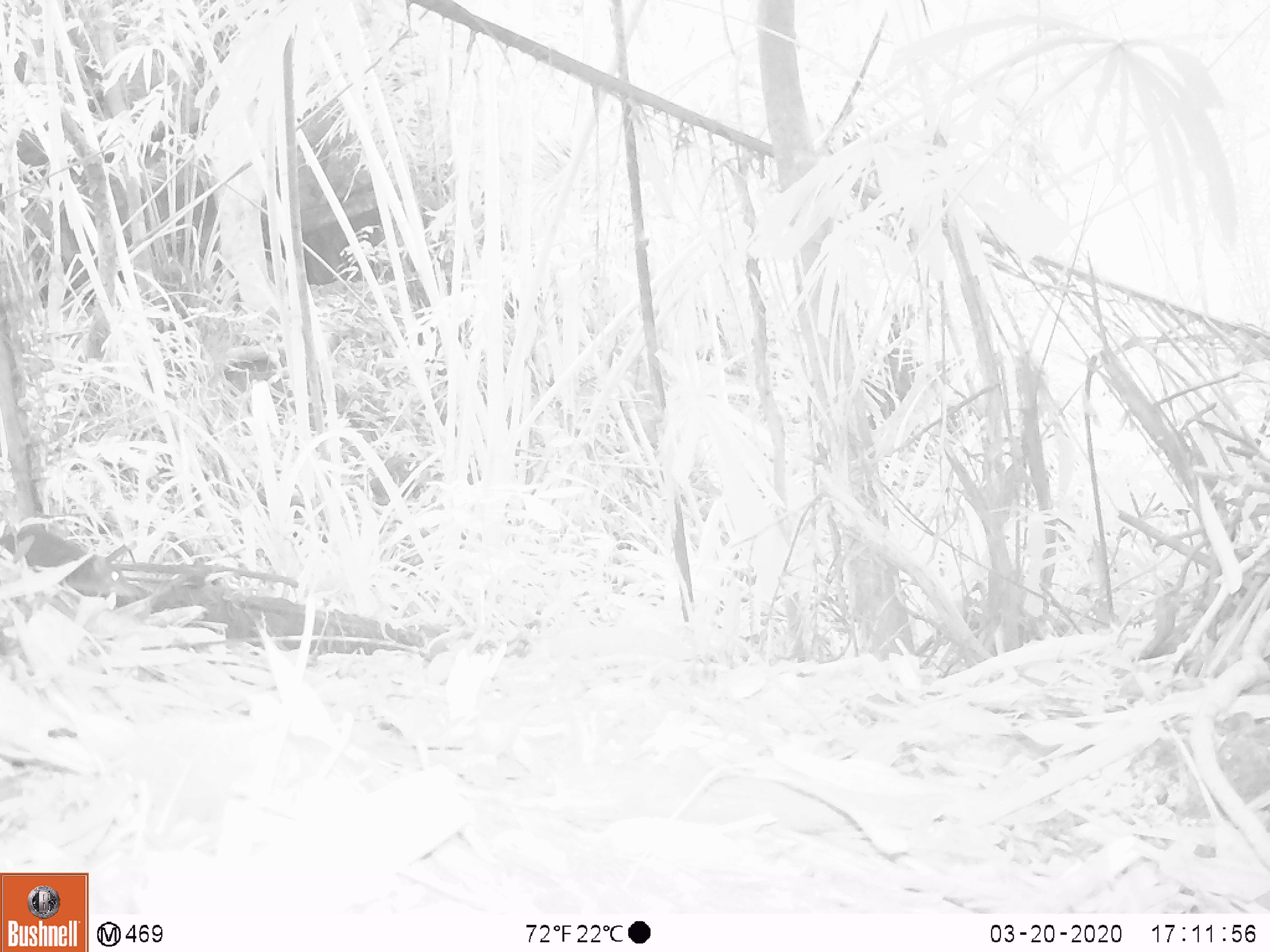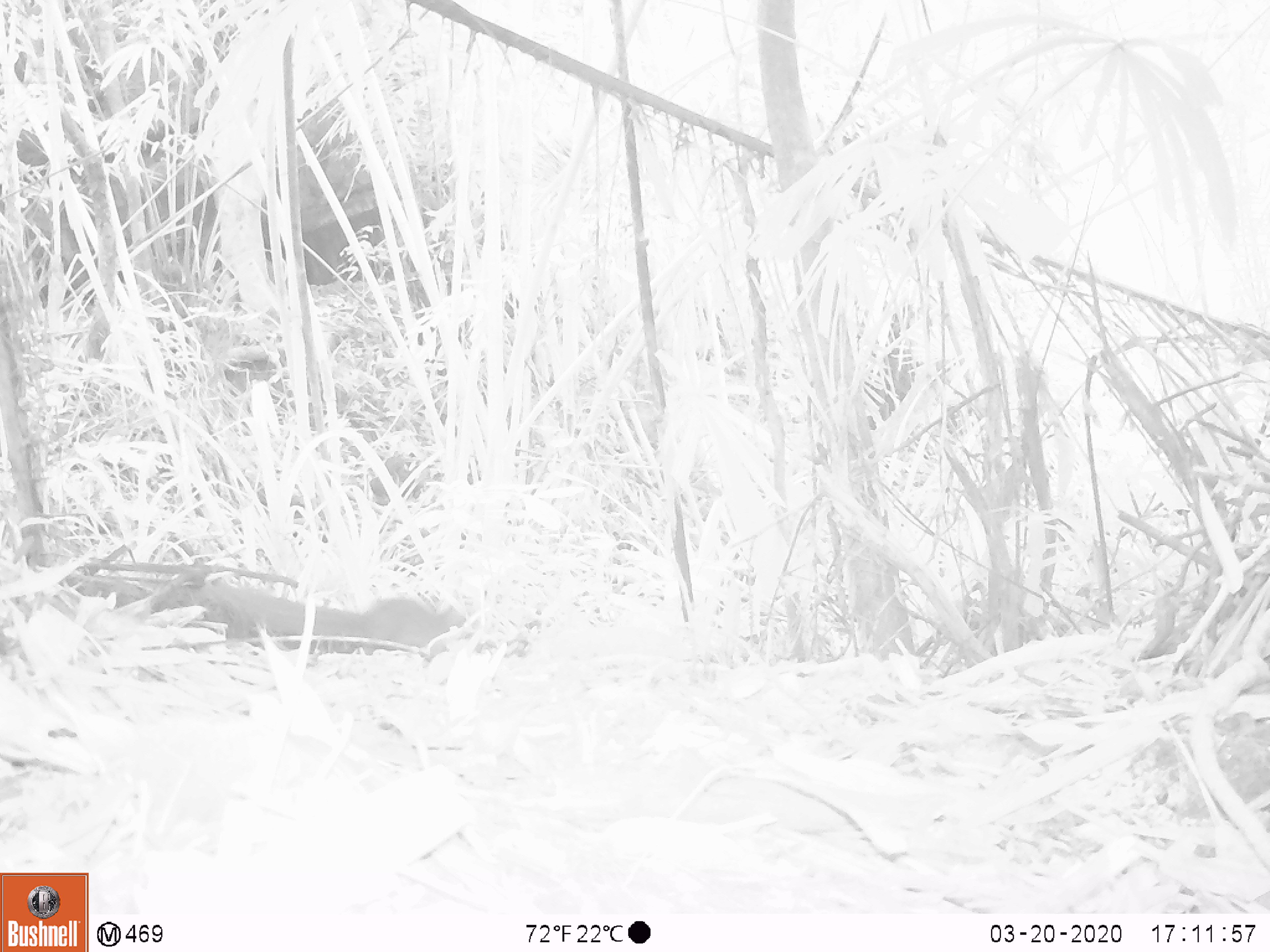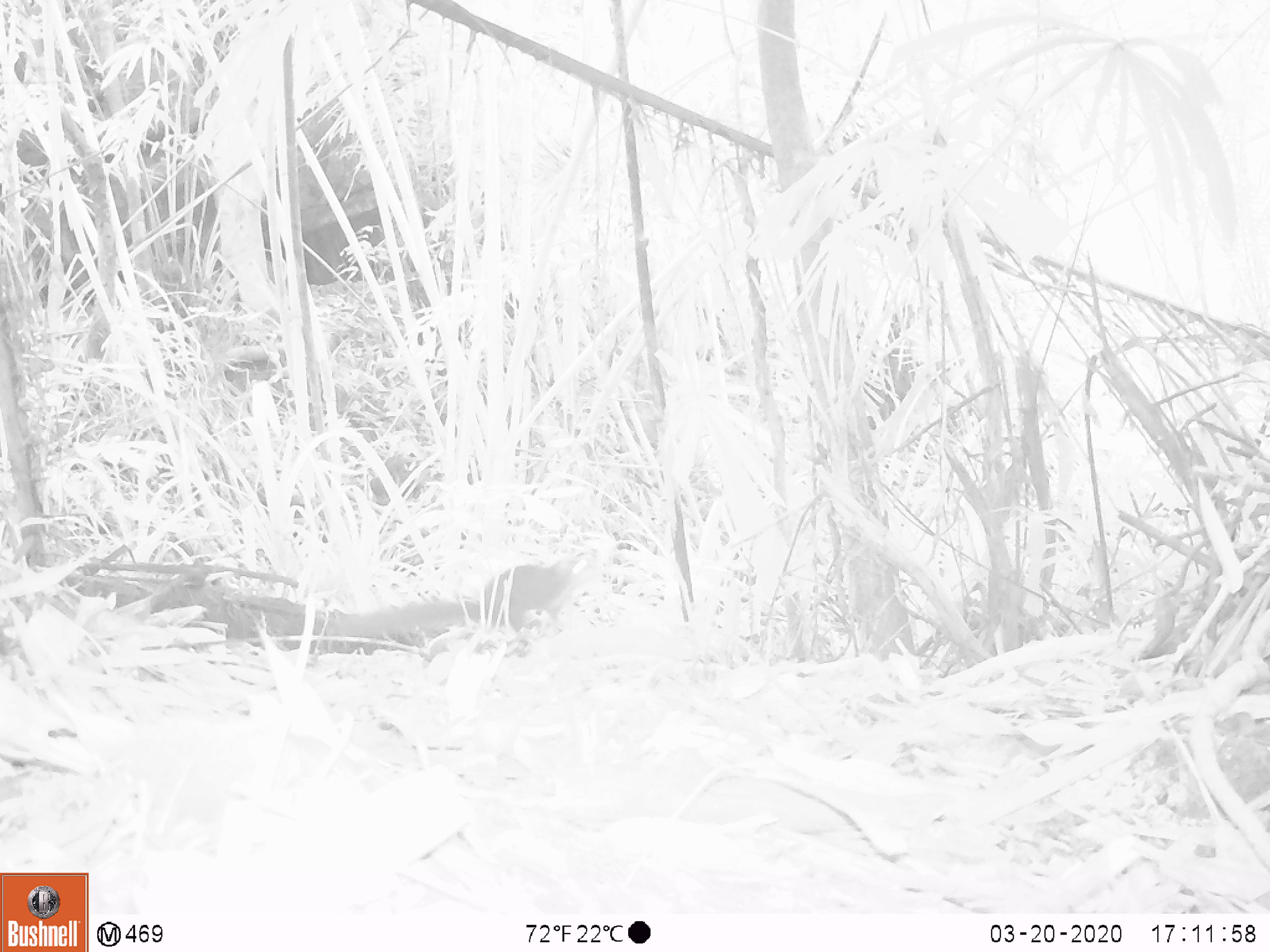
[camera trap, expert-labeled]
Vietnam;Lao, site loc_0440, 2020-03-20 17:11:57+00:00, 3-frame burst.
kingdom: Animalia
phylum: Chordata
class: Mammalia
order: Rodentia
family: Sciuridae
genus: Callosciurus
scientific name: Callosciurus erythraeus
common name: pallas's squirrel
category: pallass squirrel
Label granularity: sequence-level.